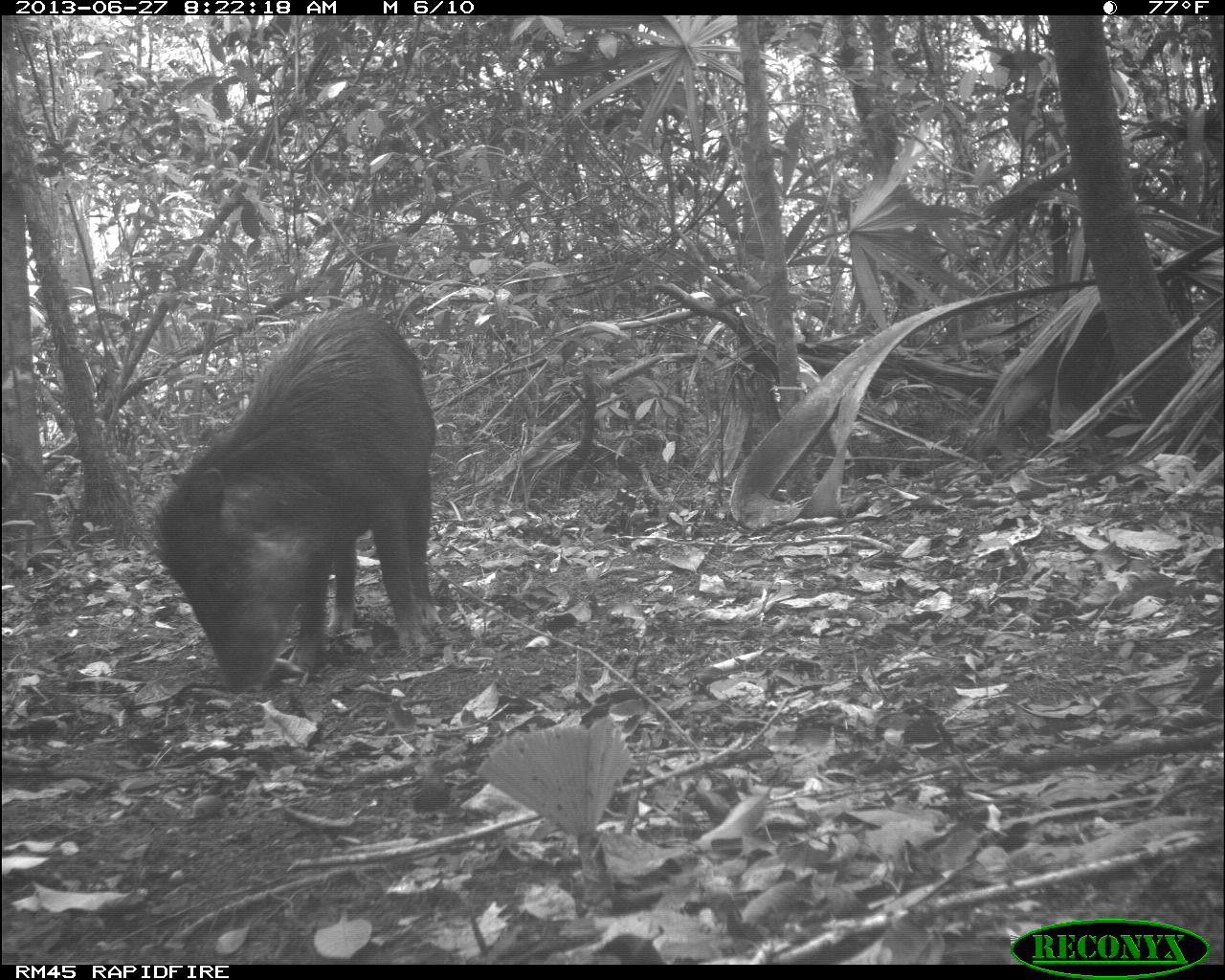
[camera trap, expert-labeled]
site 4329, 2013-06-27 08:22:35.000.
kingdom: Animalia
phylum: Chordata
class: Mammalia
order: Artiodactyla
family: Tayassuidae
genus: Tayassu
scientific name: Tayassu pecari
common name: white-lipped peccary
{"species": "Tayassu pecari (white-lipped peccary)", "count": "3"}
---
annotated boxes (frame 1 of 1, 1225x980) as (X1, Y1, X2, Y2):
tayassu pecari: (141, 304, 443, 695)